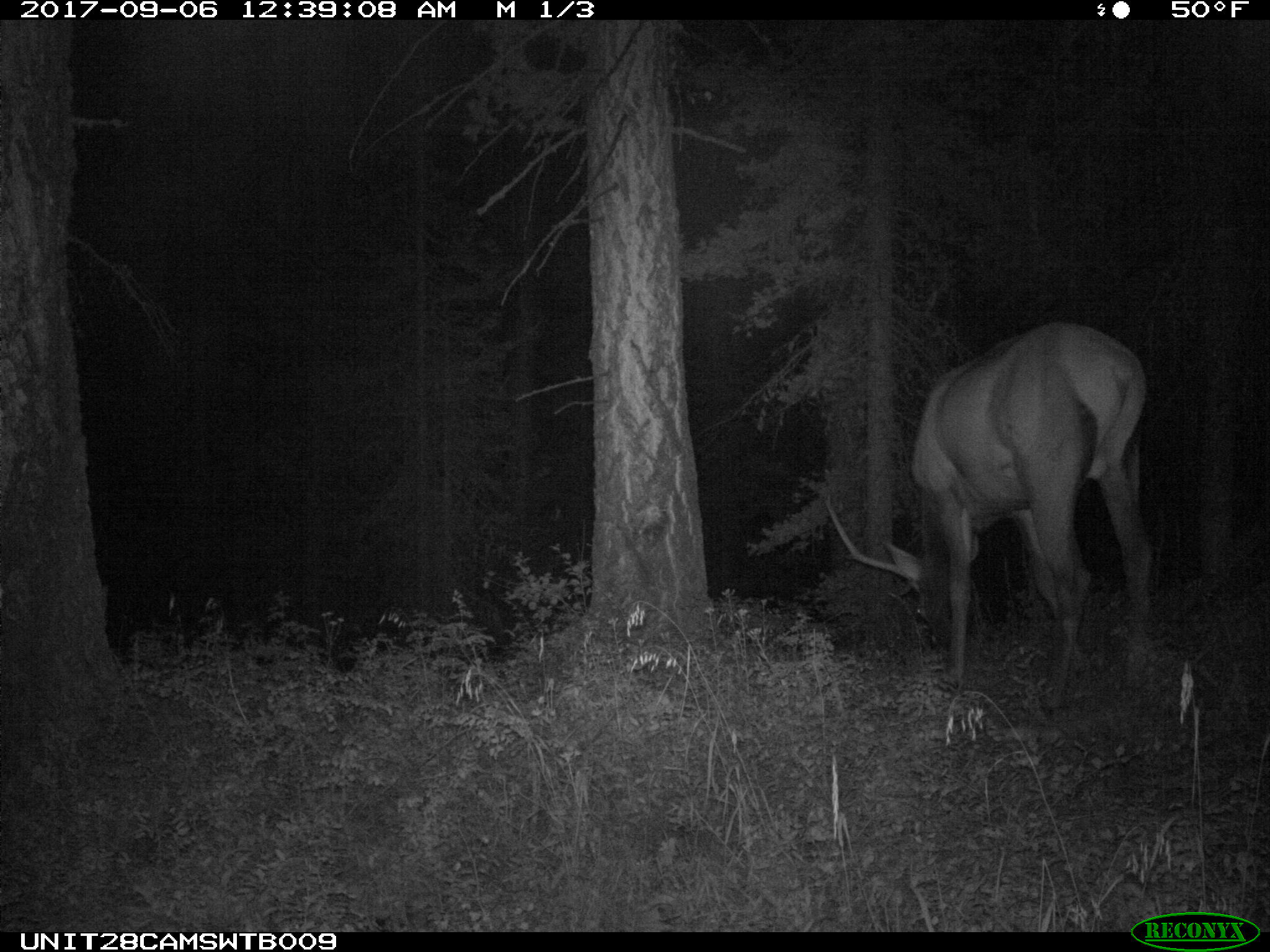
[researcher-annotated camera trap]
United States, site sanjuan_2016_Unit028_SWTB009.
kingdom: Animalia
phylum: Chordata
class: Mammalia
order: Artiodactyla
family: Cervidae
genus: Cervus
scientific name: Cervus elaphus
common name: red deer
Cervus elaphus (red deer).